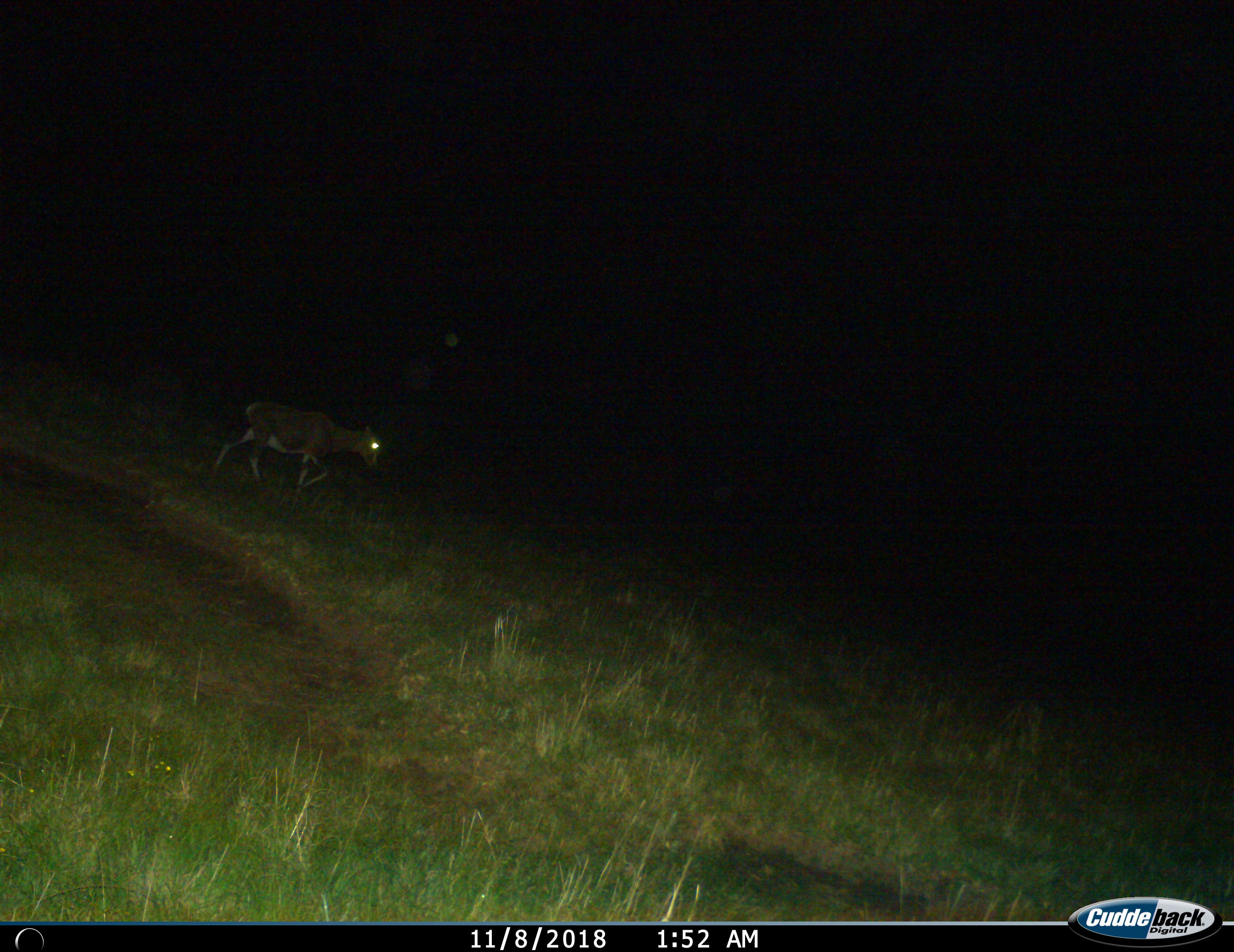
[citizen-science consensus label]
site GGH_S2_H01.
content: unidentified animal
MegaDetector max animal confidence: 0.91